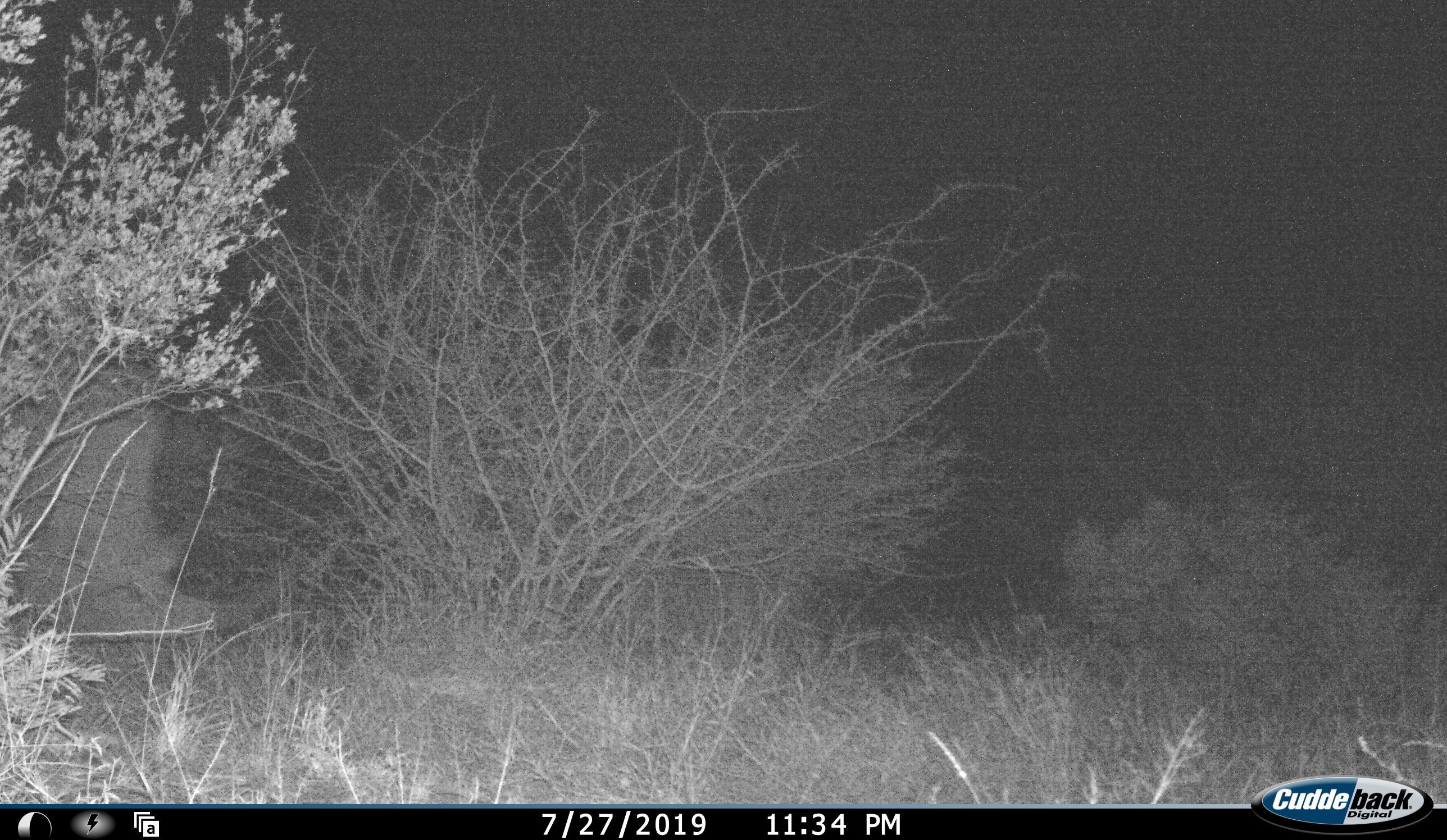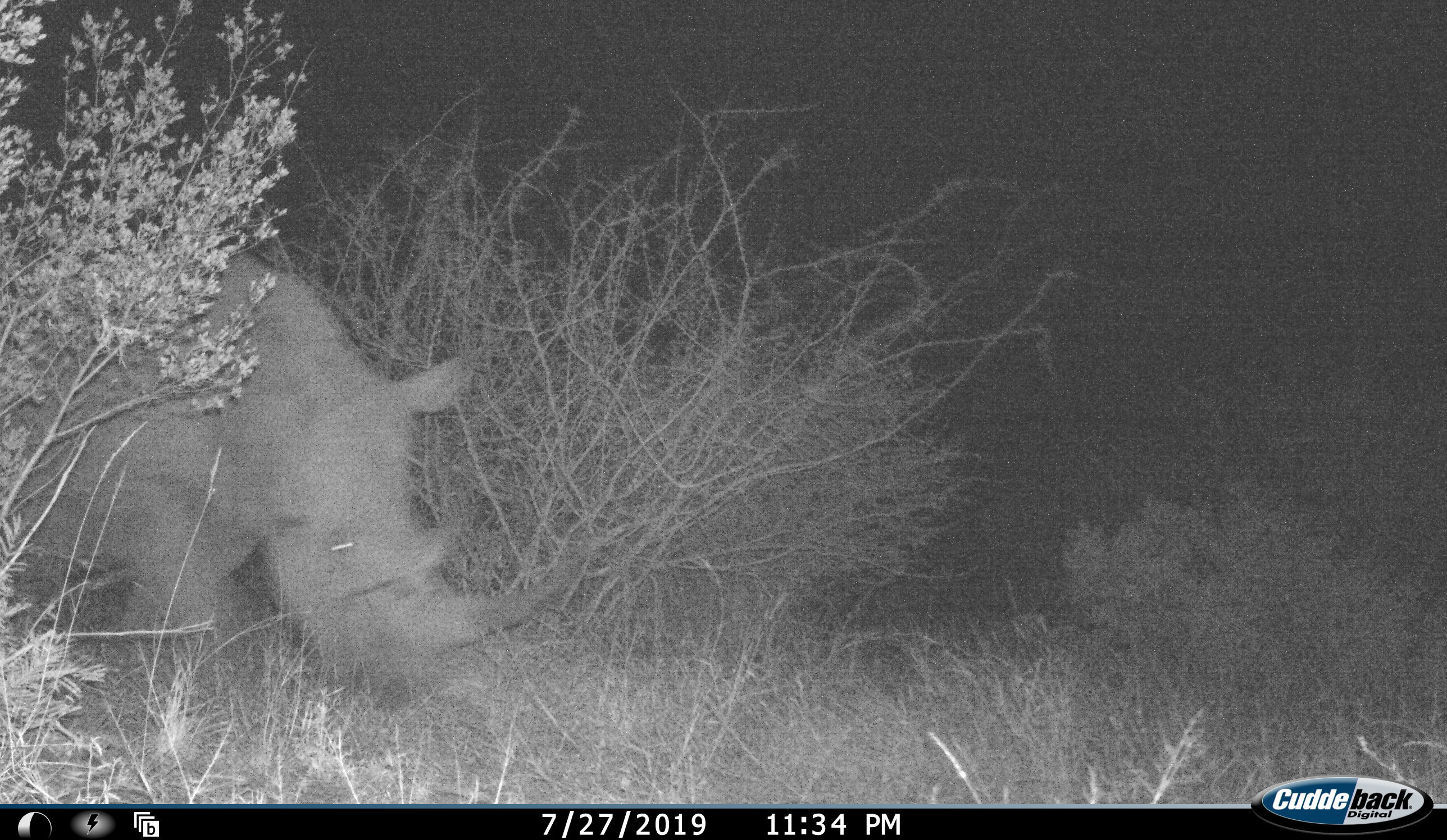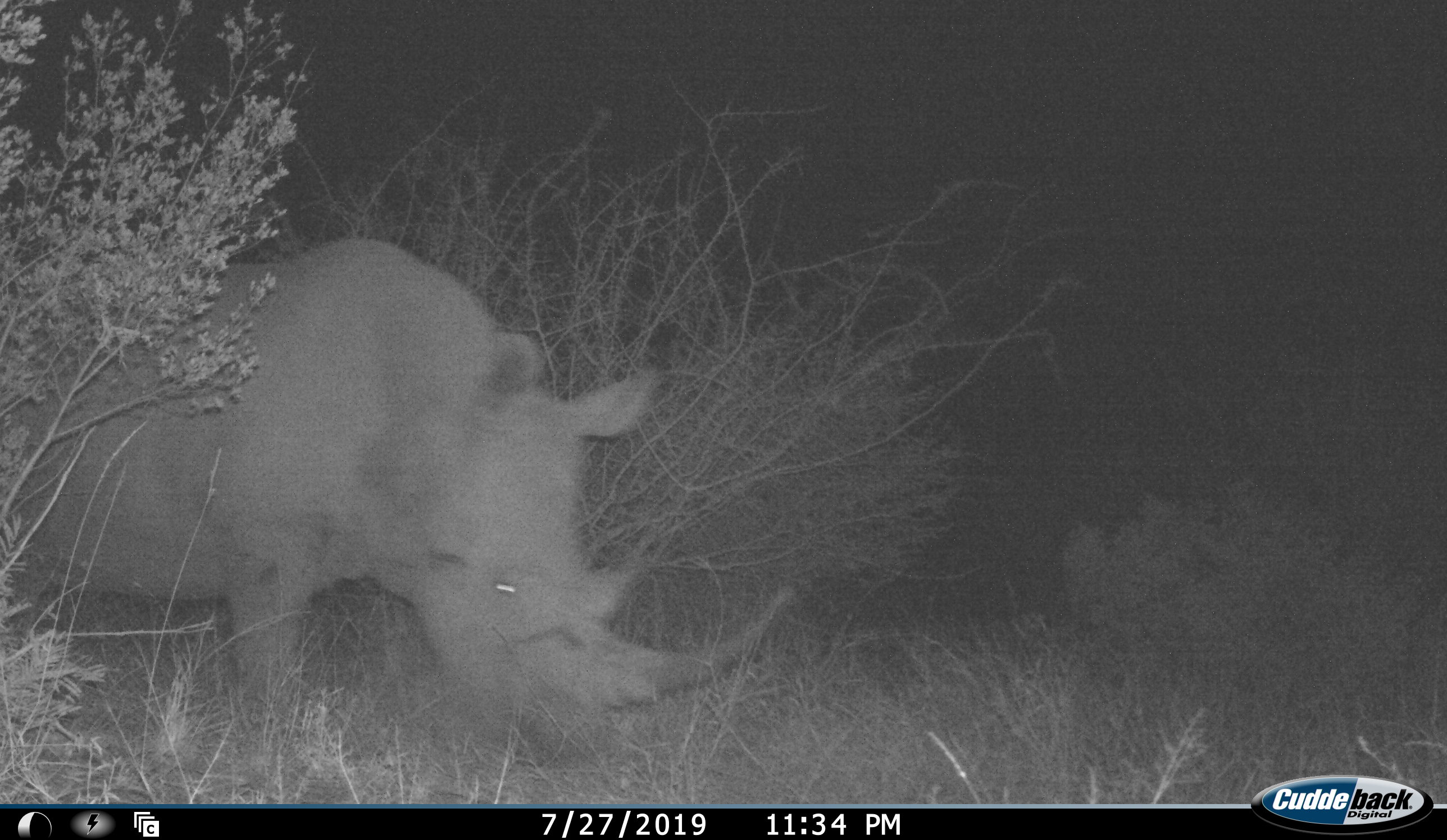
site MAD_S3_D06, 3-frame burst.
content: unidentified animal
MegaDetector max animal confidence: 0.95